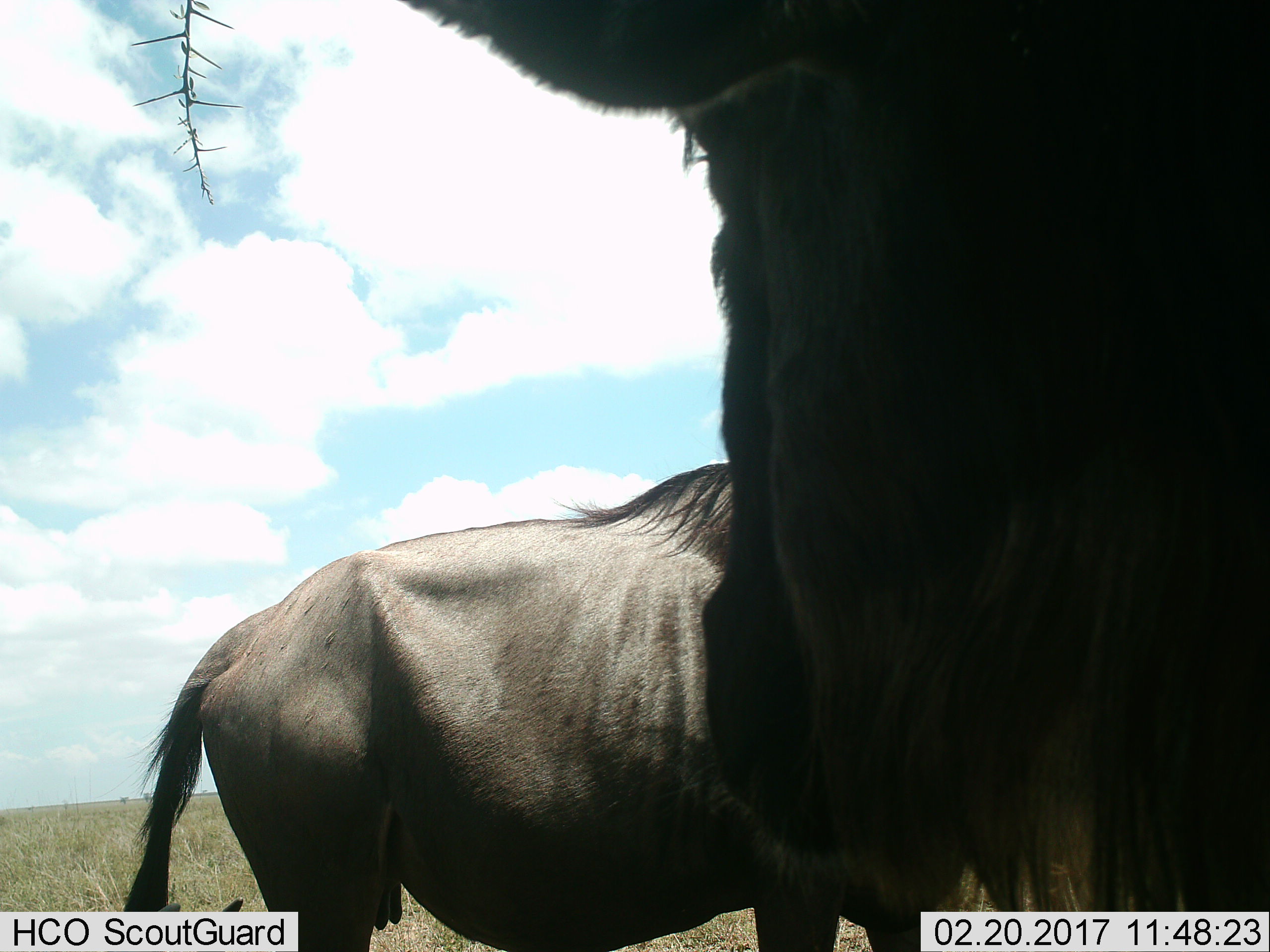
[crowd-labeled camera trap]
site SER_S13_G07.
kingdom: Animalia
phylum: Chordata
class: Mammalia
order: Artiodactyla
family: Bovidae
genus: Connochaetes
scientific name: Connochaetes taurinus taurinus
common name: blue wildebeest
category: wildebeestblue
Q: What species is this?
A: Wildebeestblue (blue wildebeest) (Connochaetes taurinus taurinus).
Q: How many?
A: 2.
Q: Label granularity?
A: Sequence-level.